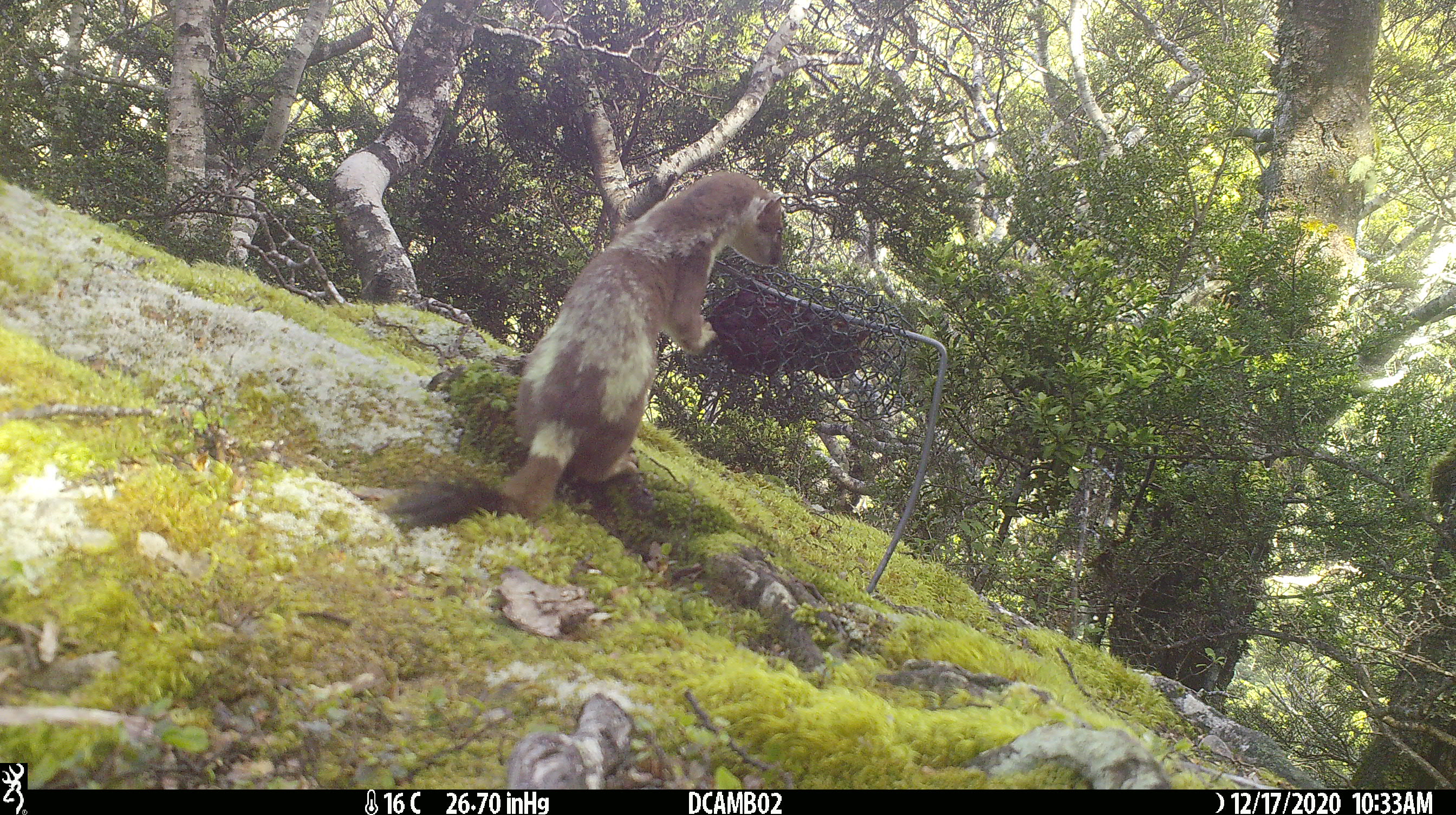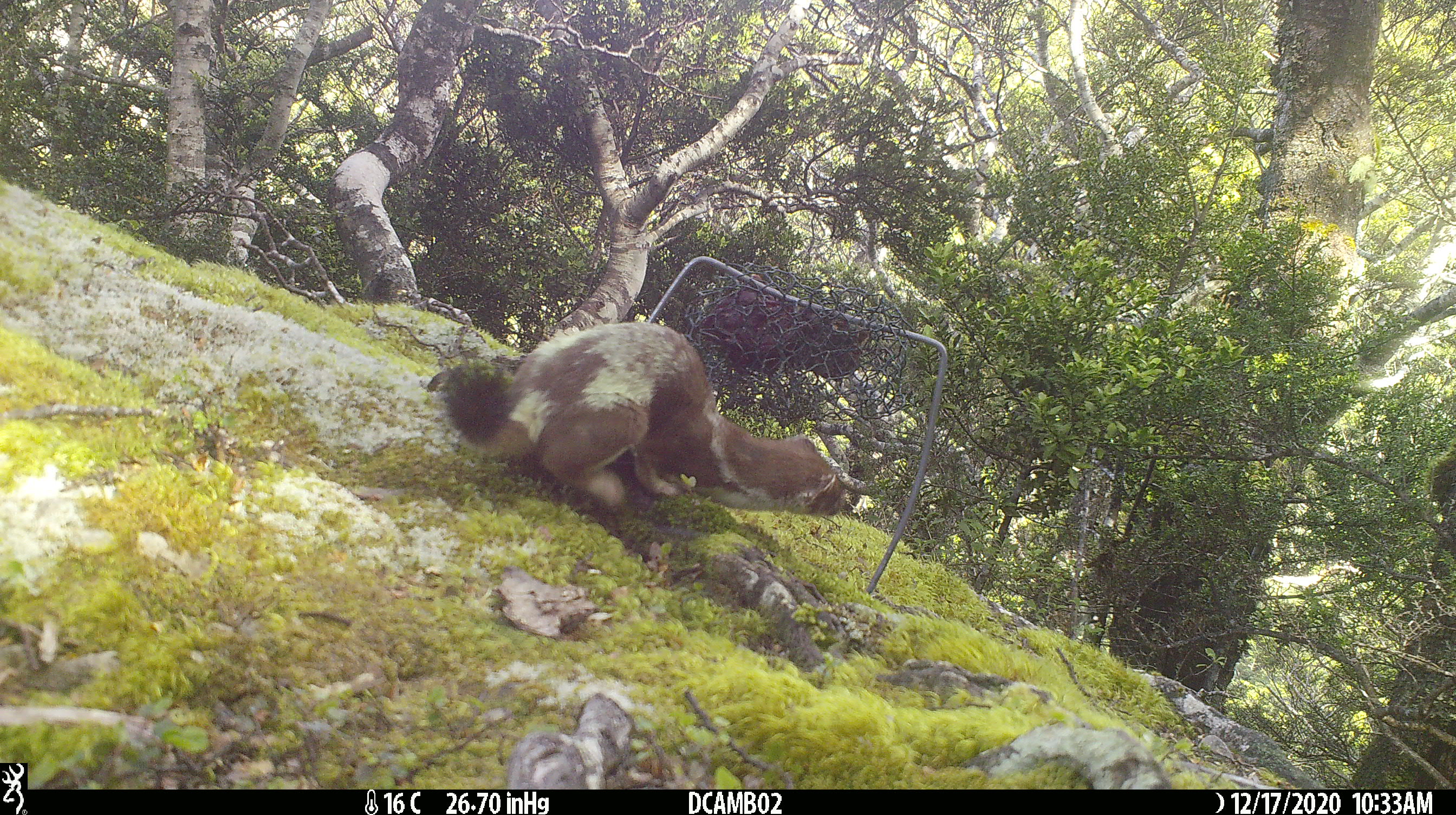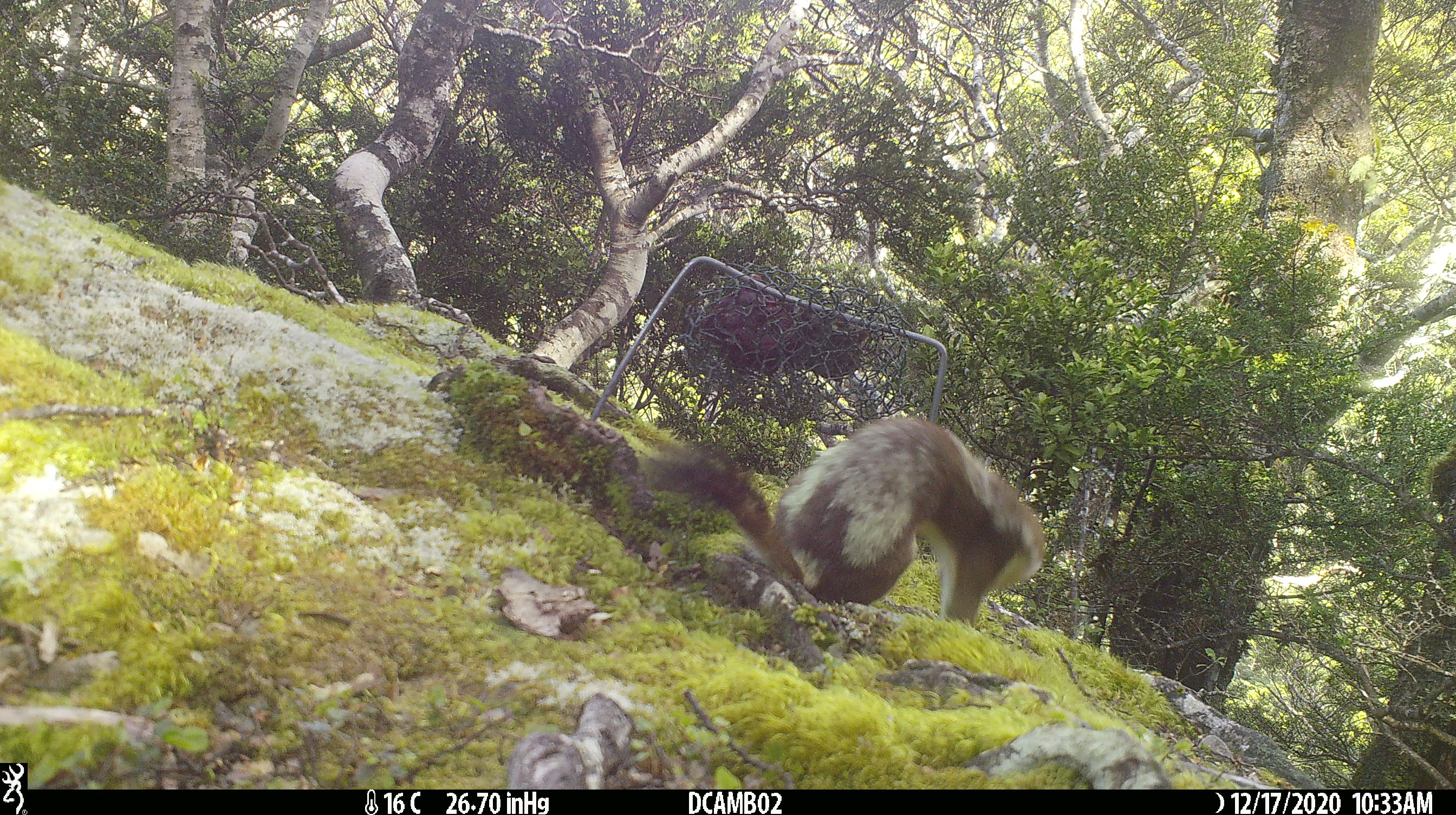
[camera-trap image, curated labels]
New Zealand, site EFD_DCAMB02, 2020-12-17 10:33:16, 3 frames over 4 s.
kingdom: Animalia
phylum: Chordata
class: Mammalia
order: Carnivora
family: Mustelidae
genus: Mustela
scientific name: Mustela erminea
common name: stoat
Stoat (Mustela erminea).